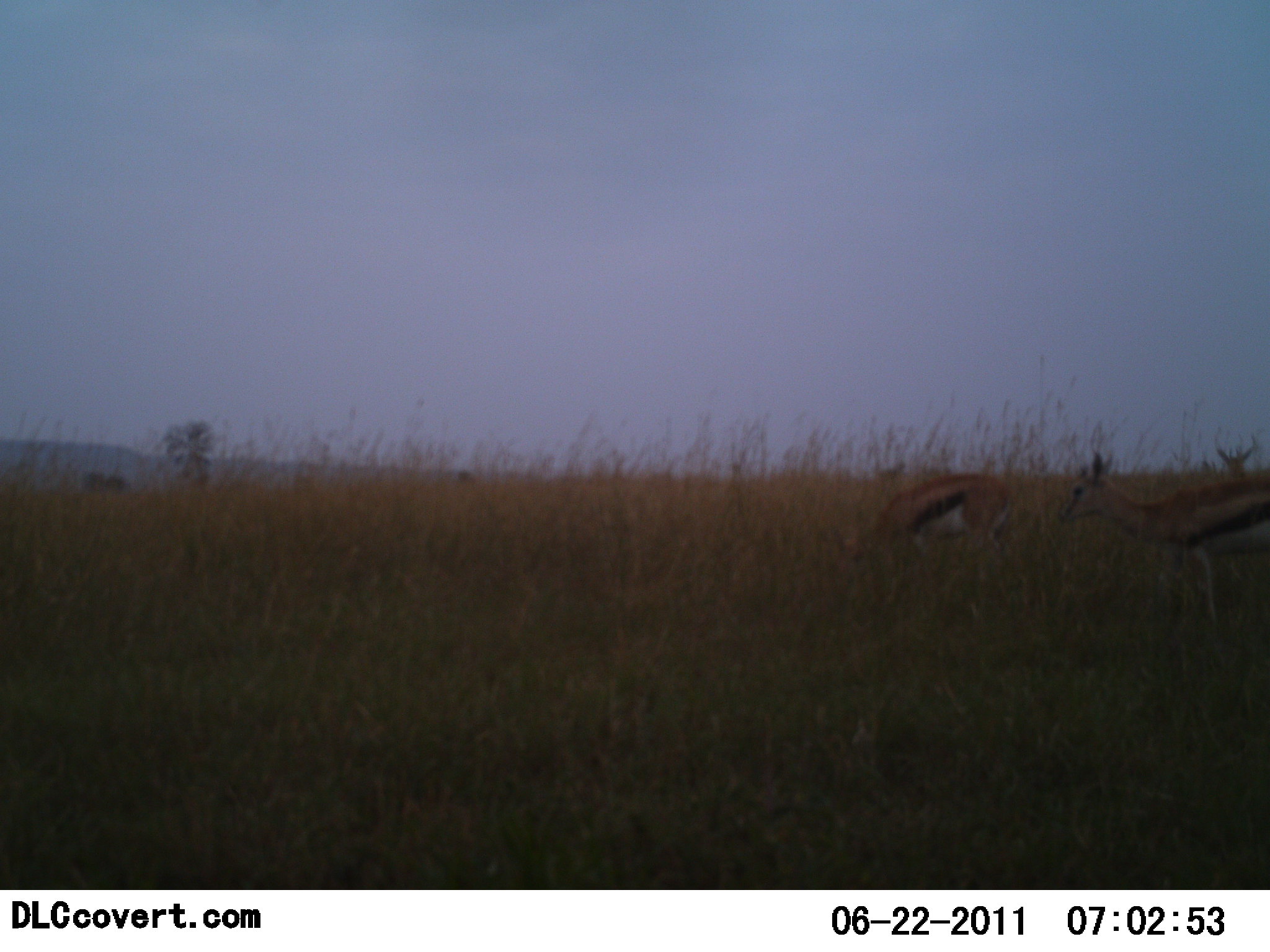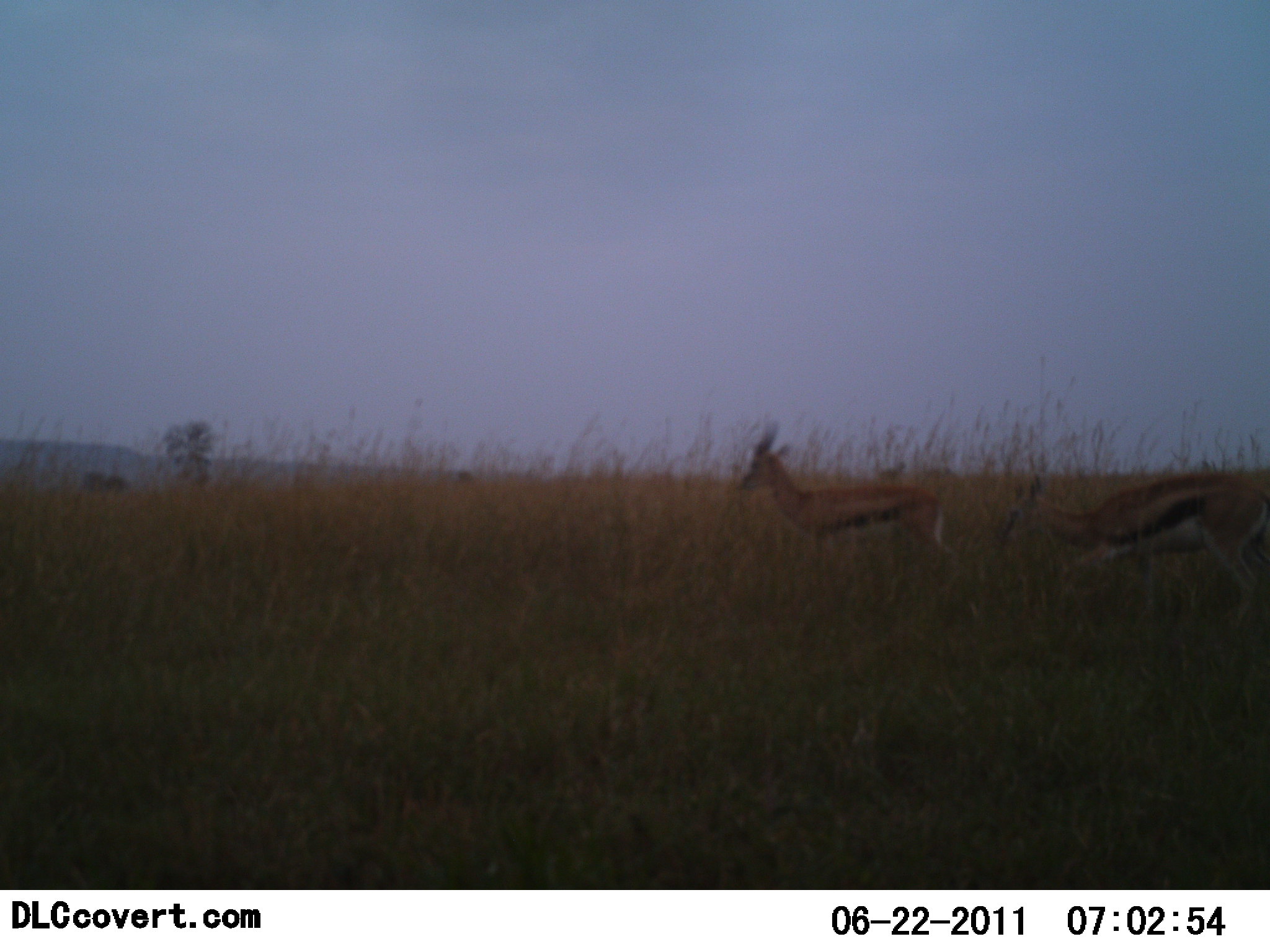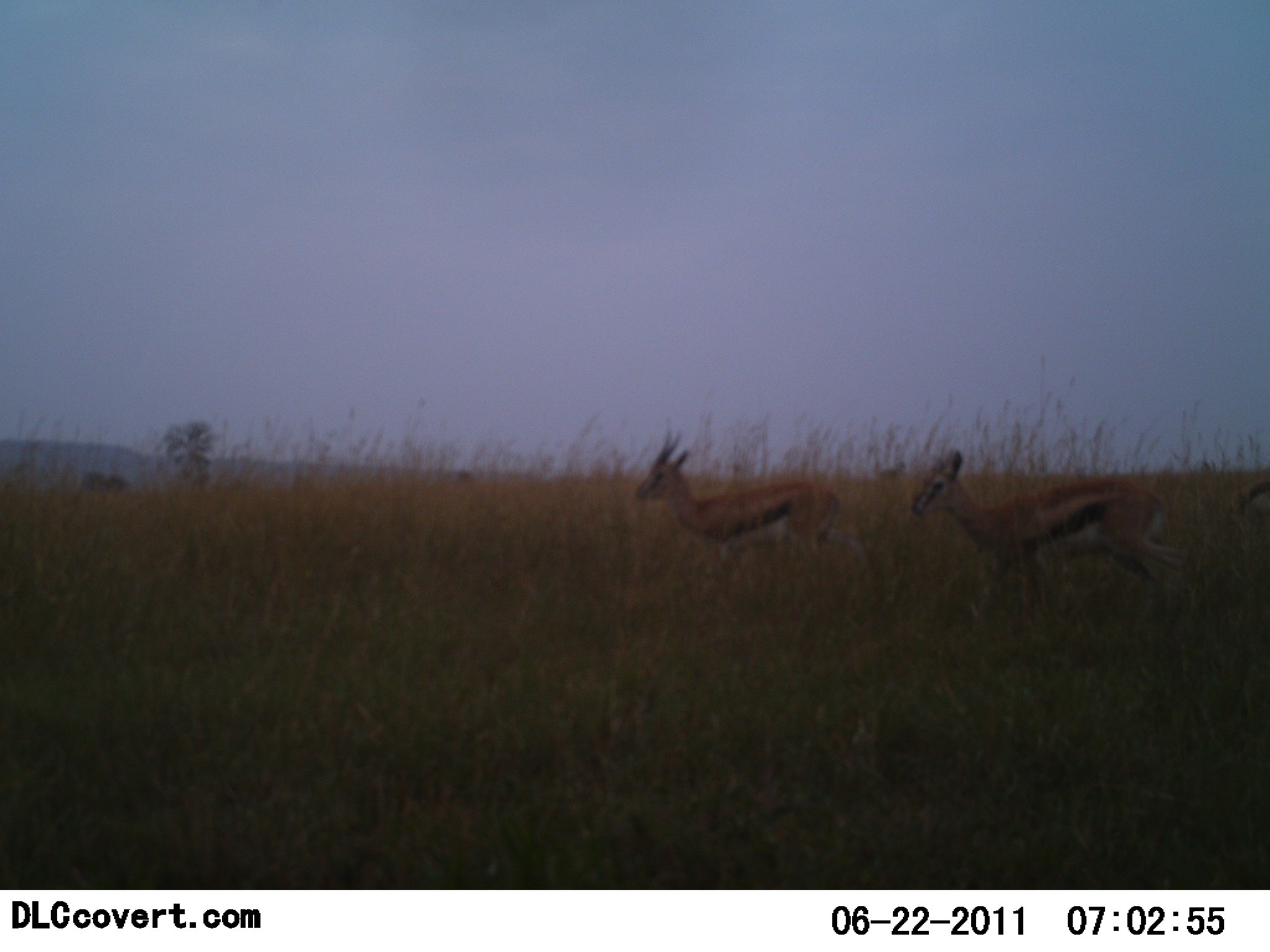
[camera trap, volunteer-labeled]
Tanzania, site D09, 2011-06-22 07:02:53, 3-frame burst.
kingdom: Animalia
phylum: Chordata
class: Mammalia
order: Artiodactyla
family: Bovidae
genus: Eudorcas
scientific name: Eudorcas thomsonii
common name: thomson's gazelle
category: gazellethomsons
Gazellethomsons (thomson's gazelle) (Eudorcas thomsonii), count 3. Behavior (volunteer vote fractions): standing 27%, resting 0%, moving 82%, interacting 0%. Young present (vote fraction): 9%. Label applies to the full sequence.